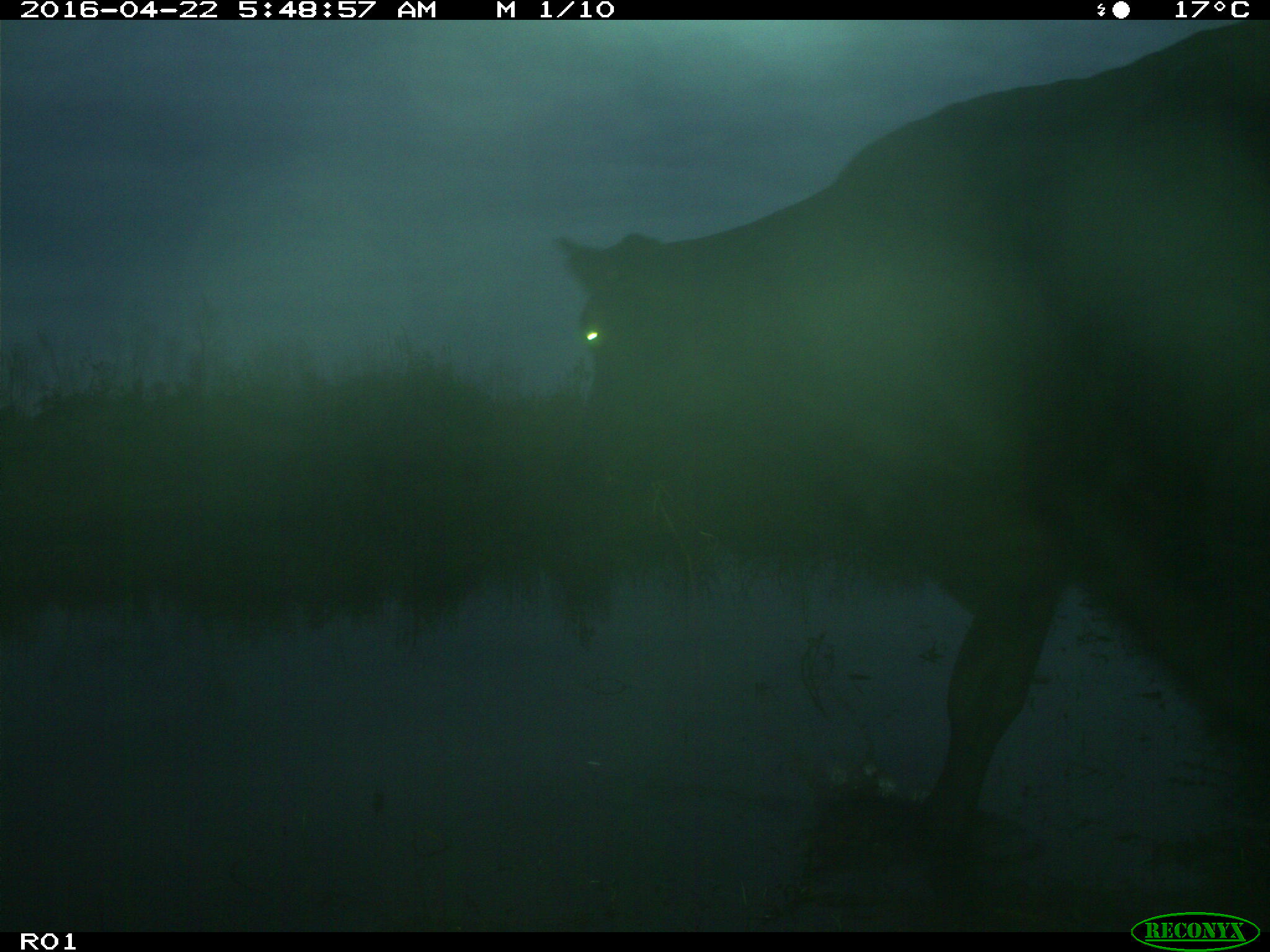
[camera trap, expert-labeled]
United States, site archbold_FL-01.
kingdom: Animalia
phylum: Chordata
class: Mammalia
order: Artiodactyla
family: Bovidae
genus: Bos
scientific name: Bos taurus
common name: domestic cow